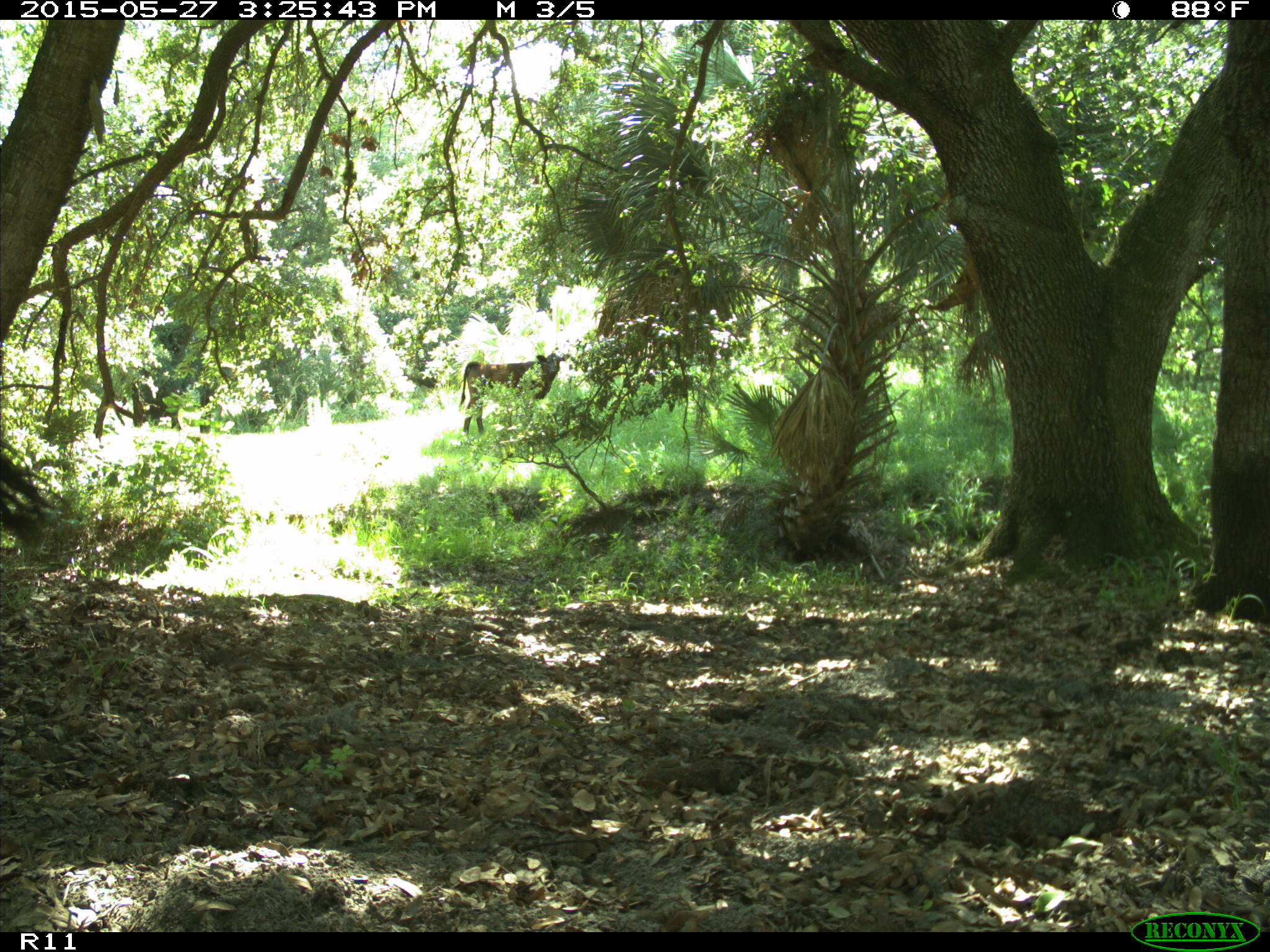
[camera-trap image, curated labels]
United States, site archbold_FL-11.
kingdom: Animalia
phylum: Chordata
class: Mammalia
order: Artiodactyla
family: Bovidae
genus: Bos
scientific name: Bos taurus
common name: domestic cow